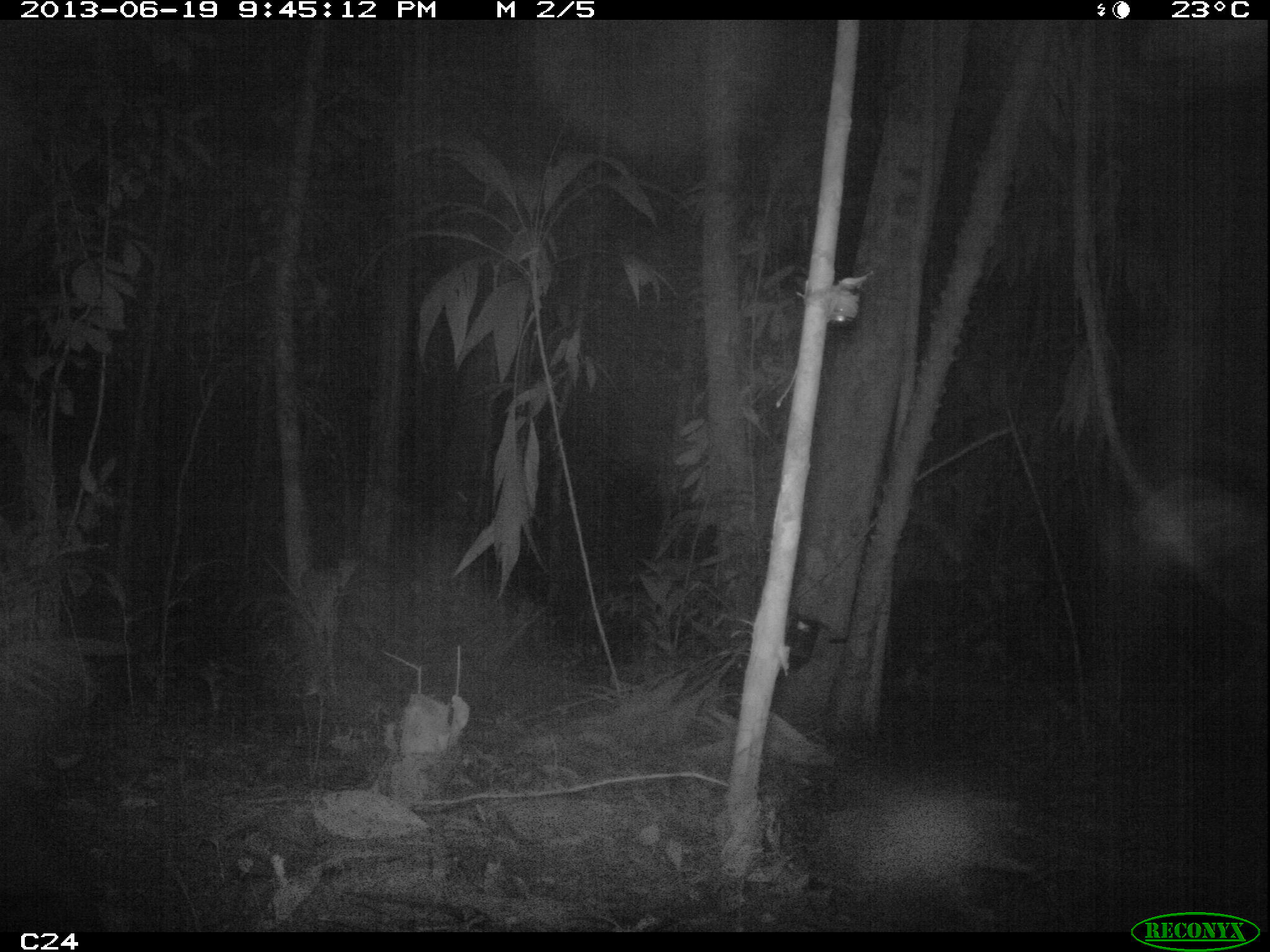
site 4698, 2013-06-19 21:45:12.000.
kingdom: Animalia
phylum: Chordata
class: Mammalia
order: Rodentia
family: Cuniculidae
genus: Cuniculus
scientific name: Cuniculus paca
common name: spotted paca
Cuniculus paca (spotted paca), count 1, age adult.